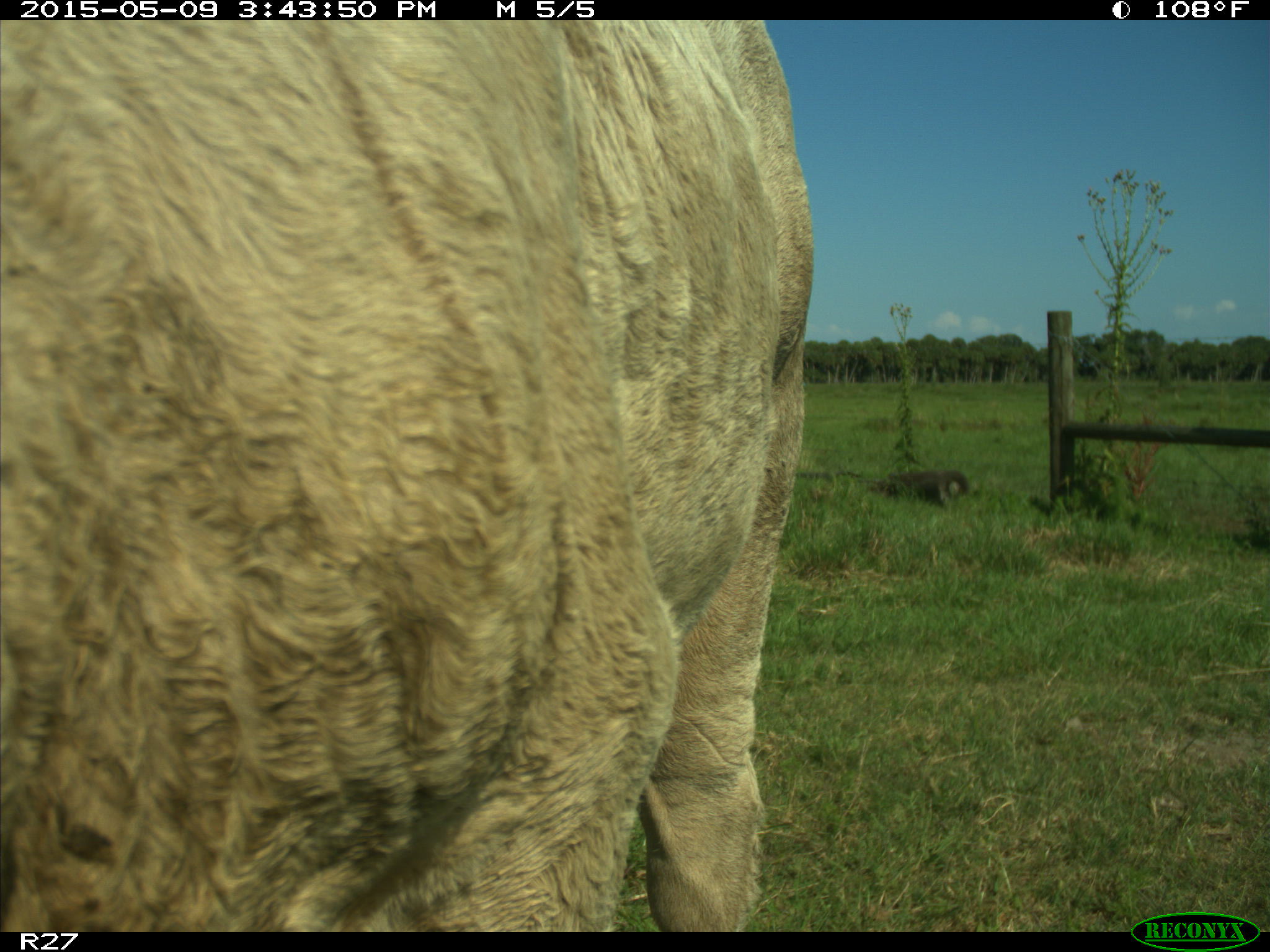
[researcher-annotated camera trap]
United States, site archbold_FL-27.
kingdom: Animalia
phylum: Chordata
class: Mammalia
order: Artiodactyla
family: Bovidae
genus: Bos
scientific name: Bos taurus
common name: domestic cow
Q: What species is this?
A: Bos taurus (domestic cow).